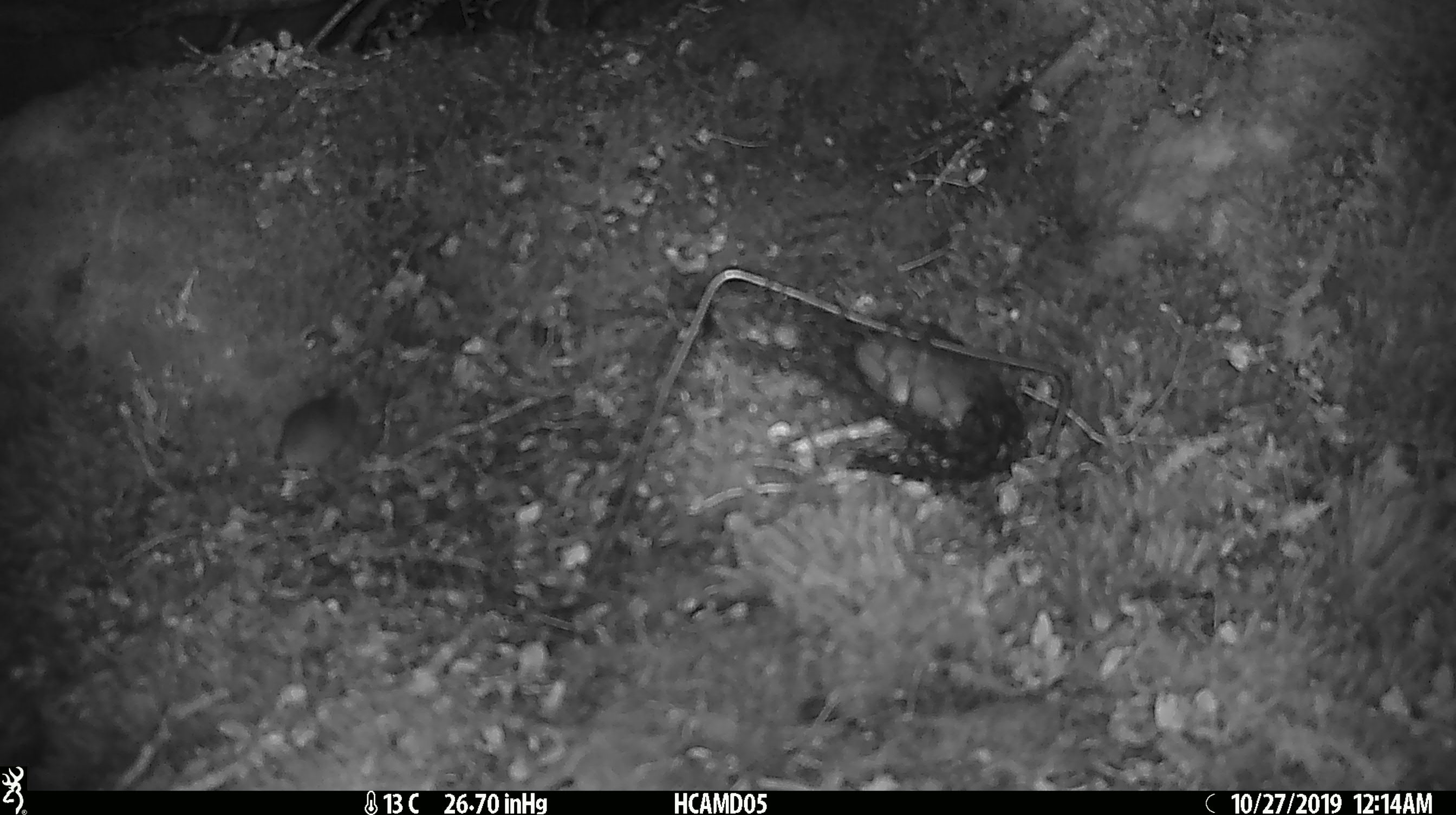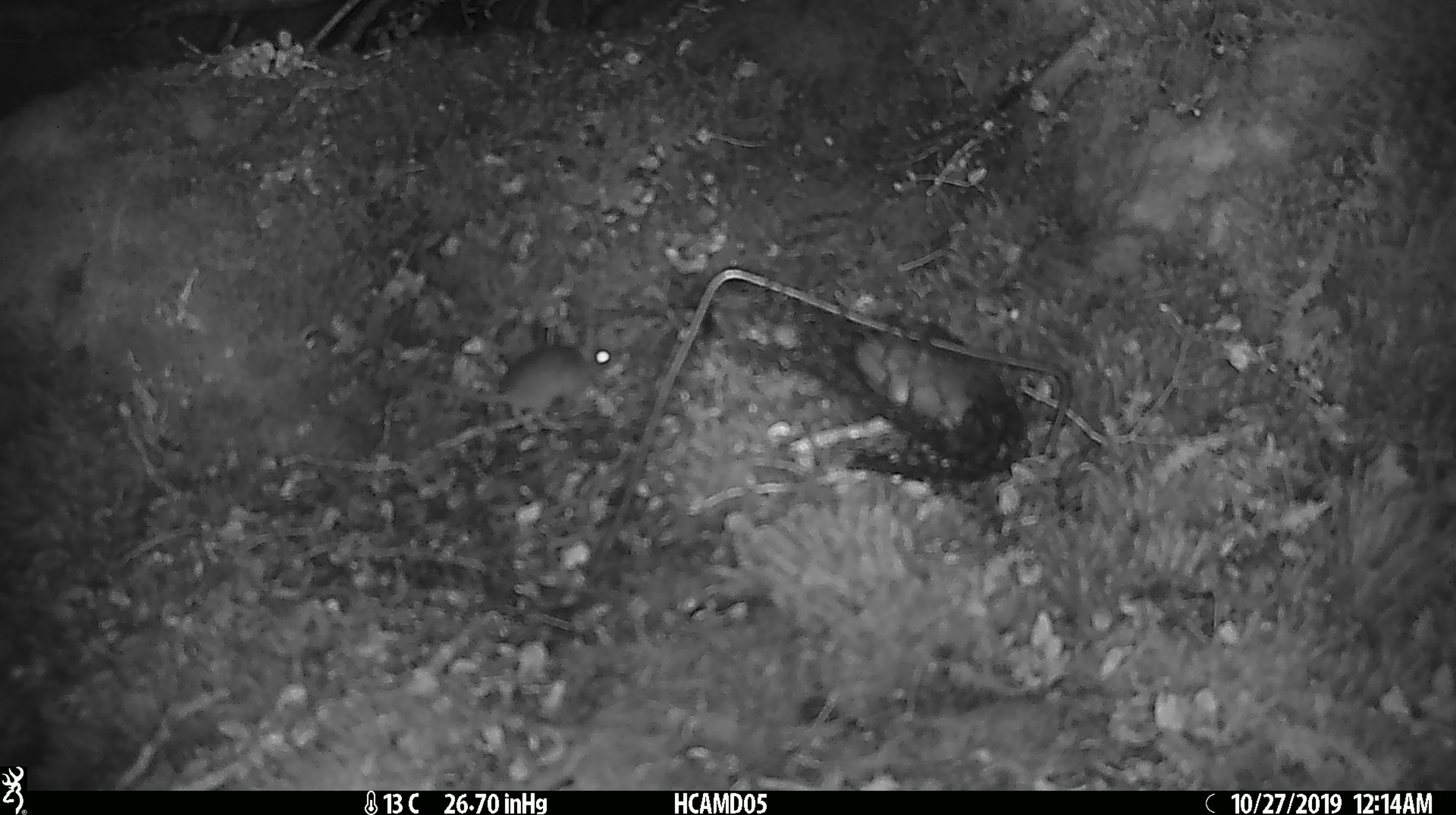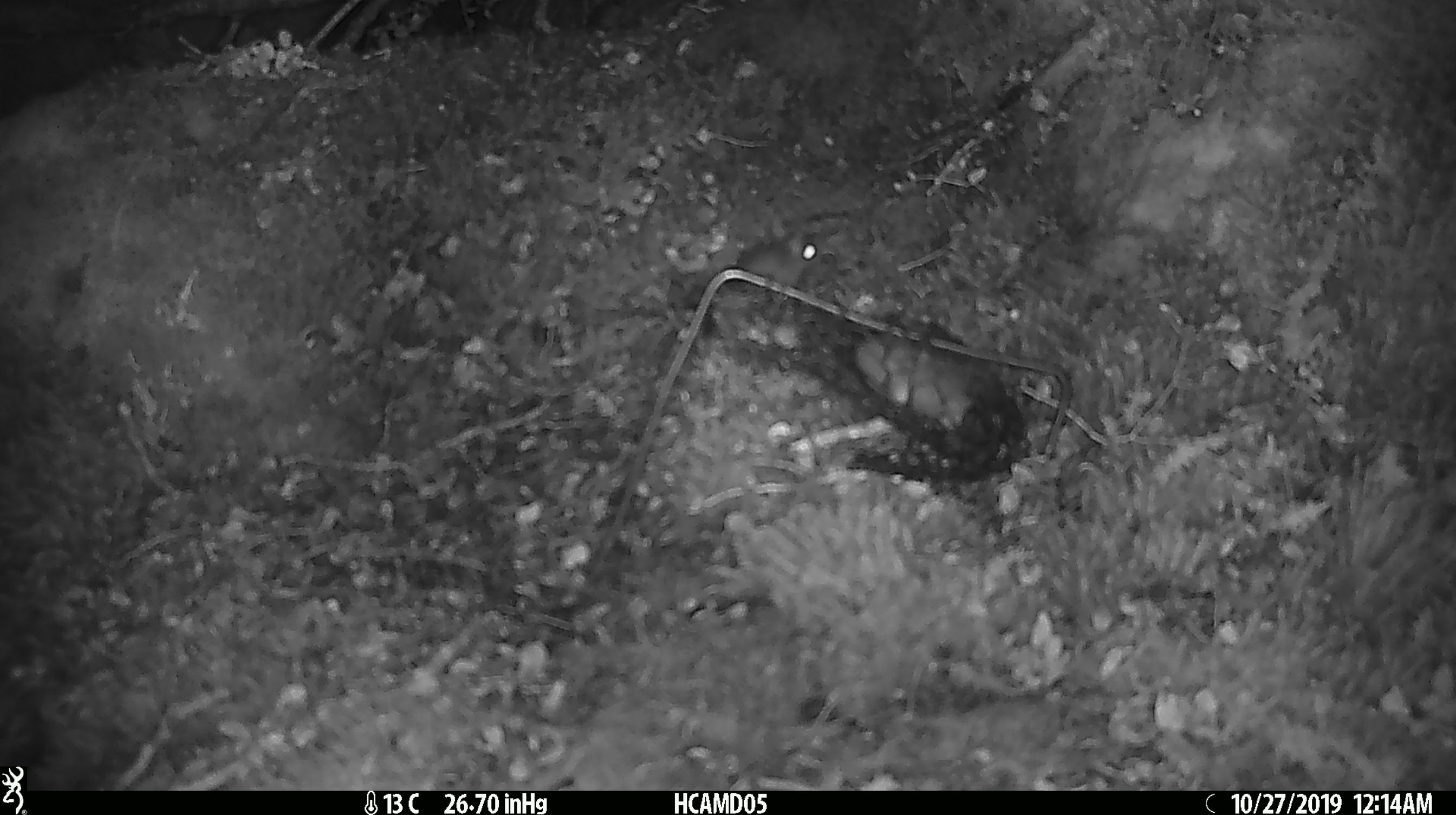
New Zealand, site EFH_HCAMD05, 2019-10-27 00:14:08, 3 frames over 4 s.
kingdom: Animalia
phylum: Chordata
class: Mammalia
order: Rodentia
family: Muridae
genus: Mus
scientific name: Mus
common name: mouse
Mouse (Mus).